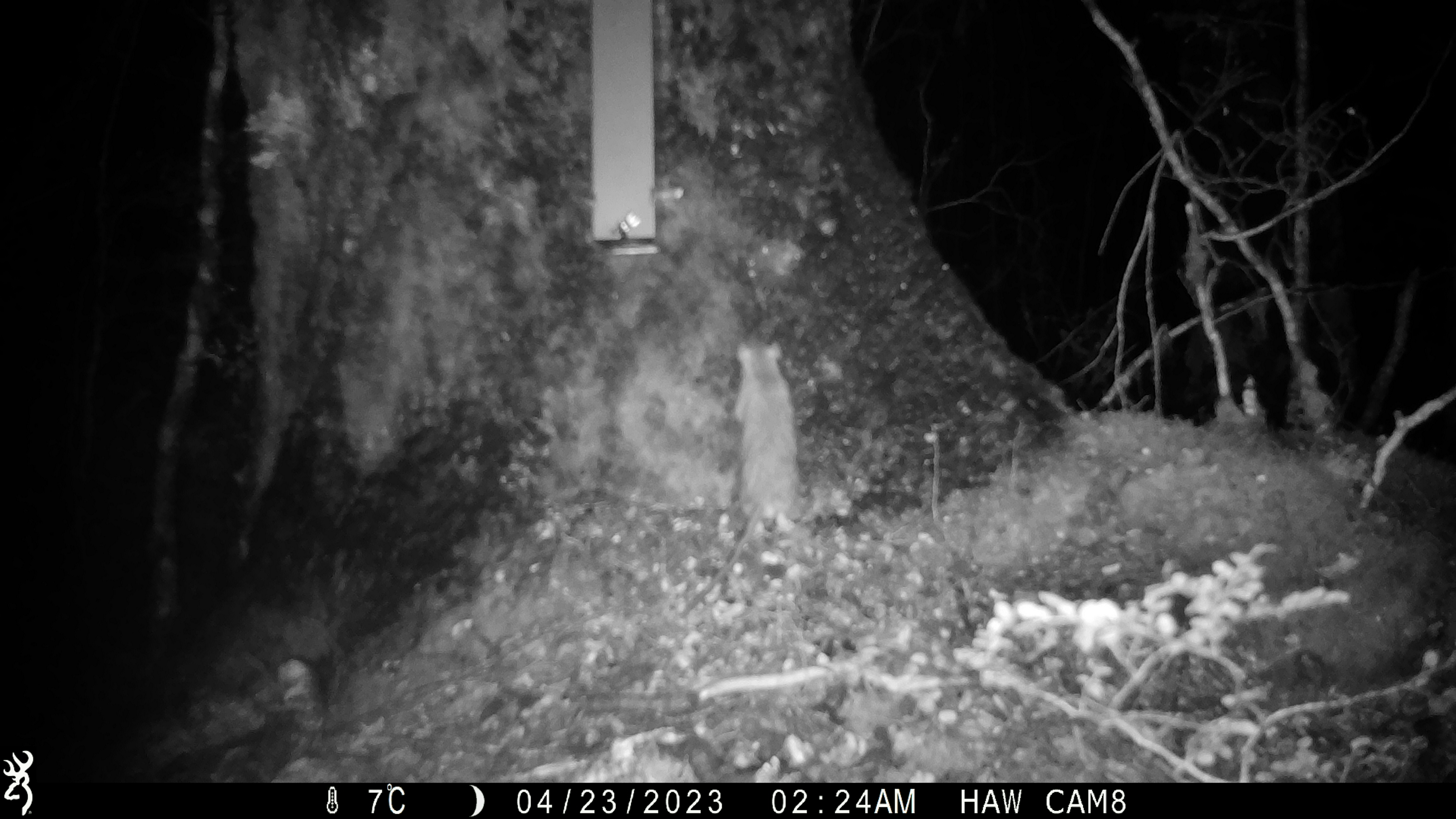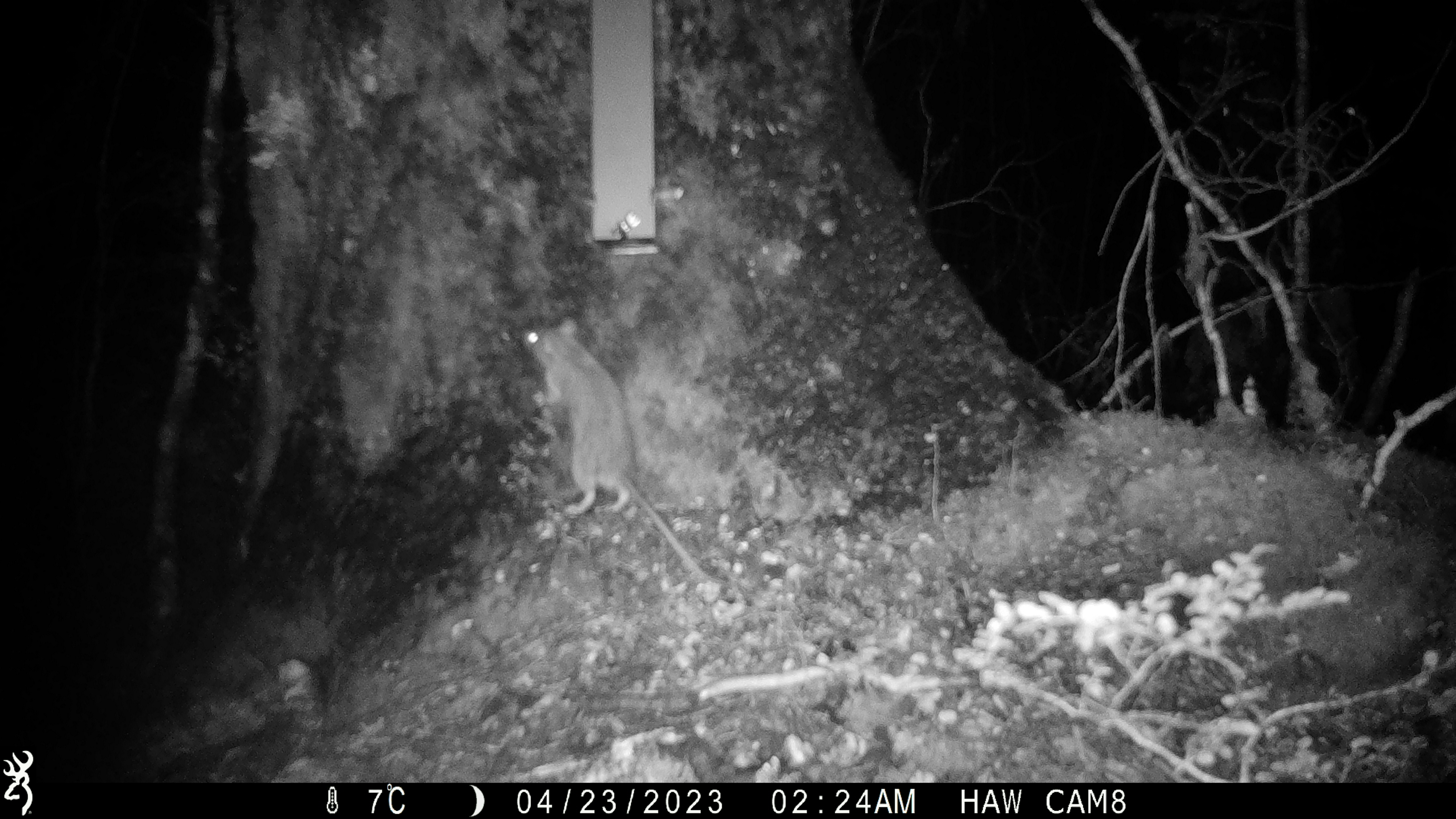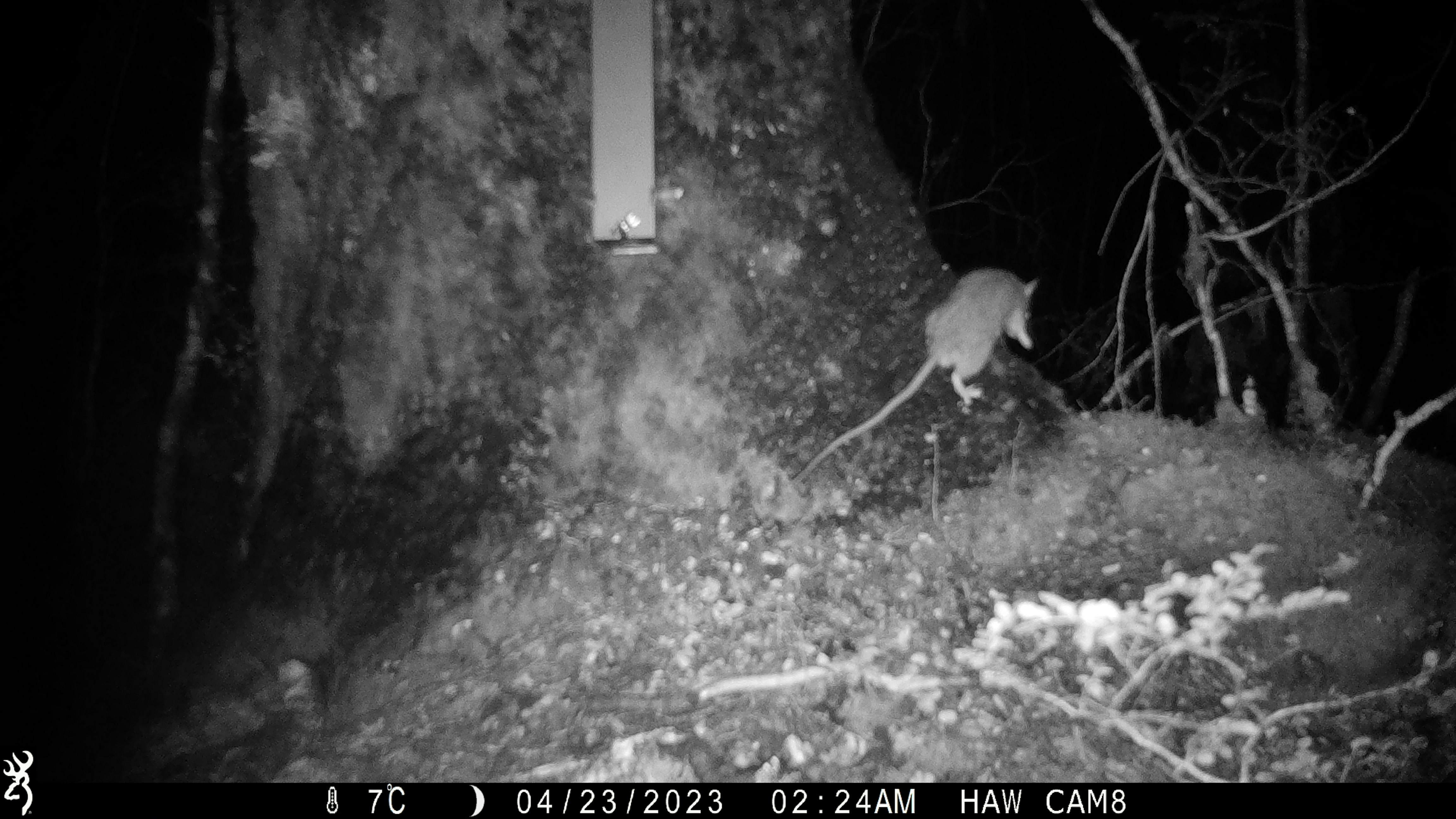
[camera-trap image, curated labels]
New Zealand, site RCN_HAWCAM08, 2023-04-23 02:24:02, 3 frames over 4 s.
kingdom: Animalia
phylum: Chordata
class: Mammalia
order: Rodentia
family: Muridae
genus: Rattus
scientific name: Rattus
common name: rat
Rat (Rattus).